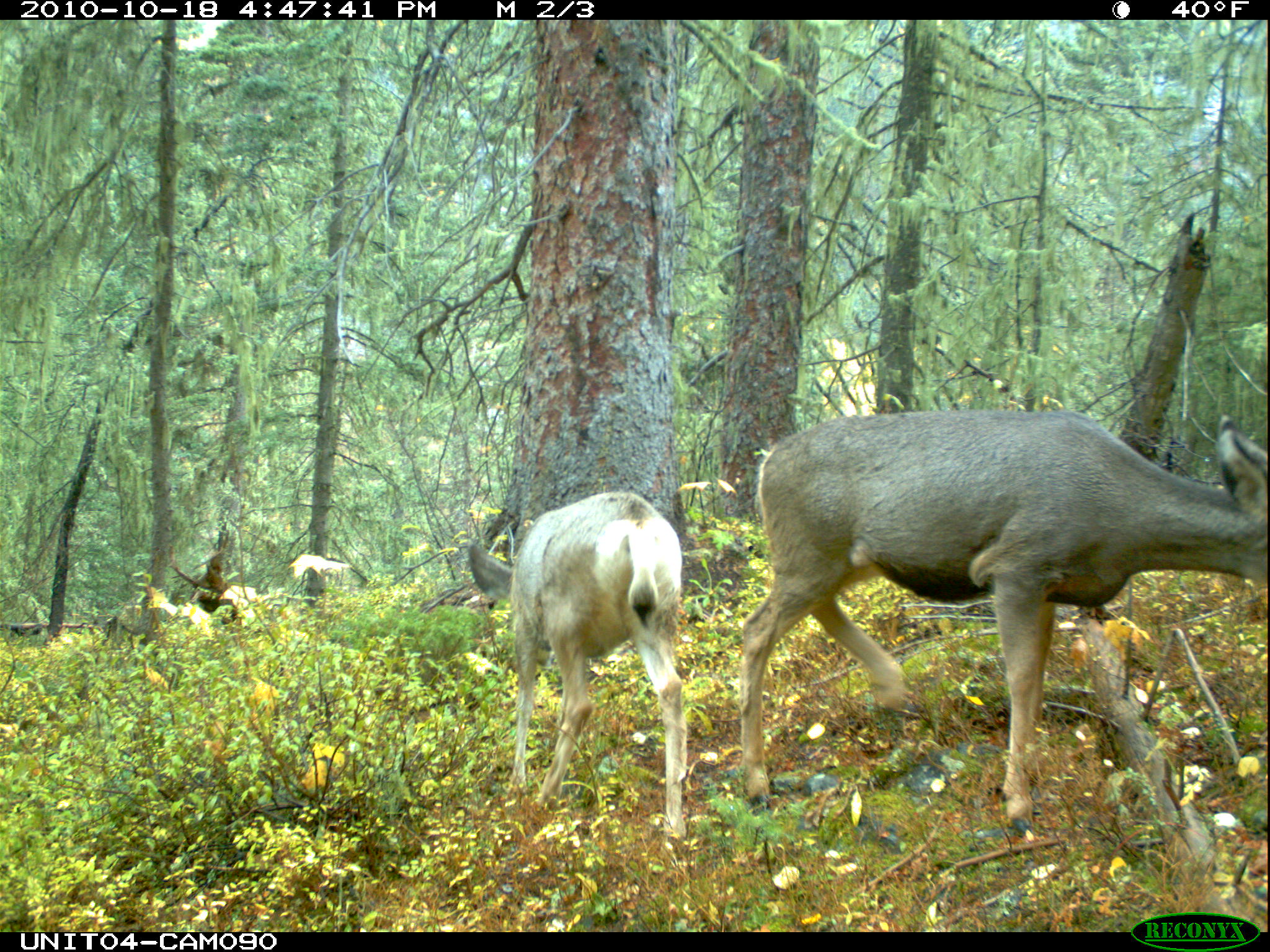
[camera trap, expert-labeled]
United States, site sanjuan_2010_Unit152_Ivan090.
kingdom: Animalia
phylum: Chordata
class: Mammalia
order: Artiodactyla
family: Cervidae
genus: Odocoileus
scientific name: Odocoileus hemionus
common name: mule deer